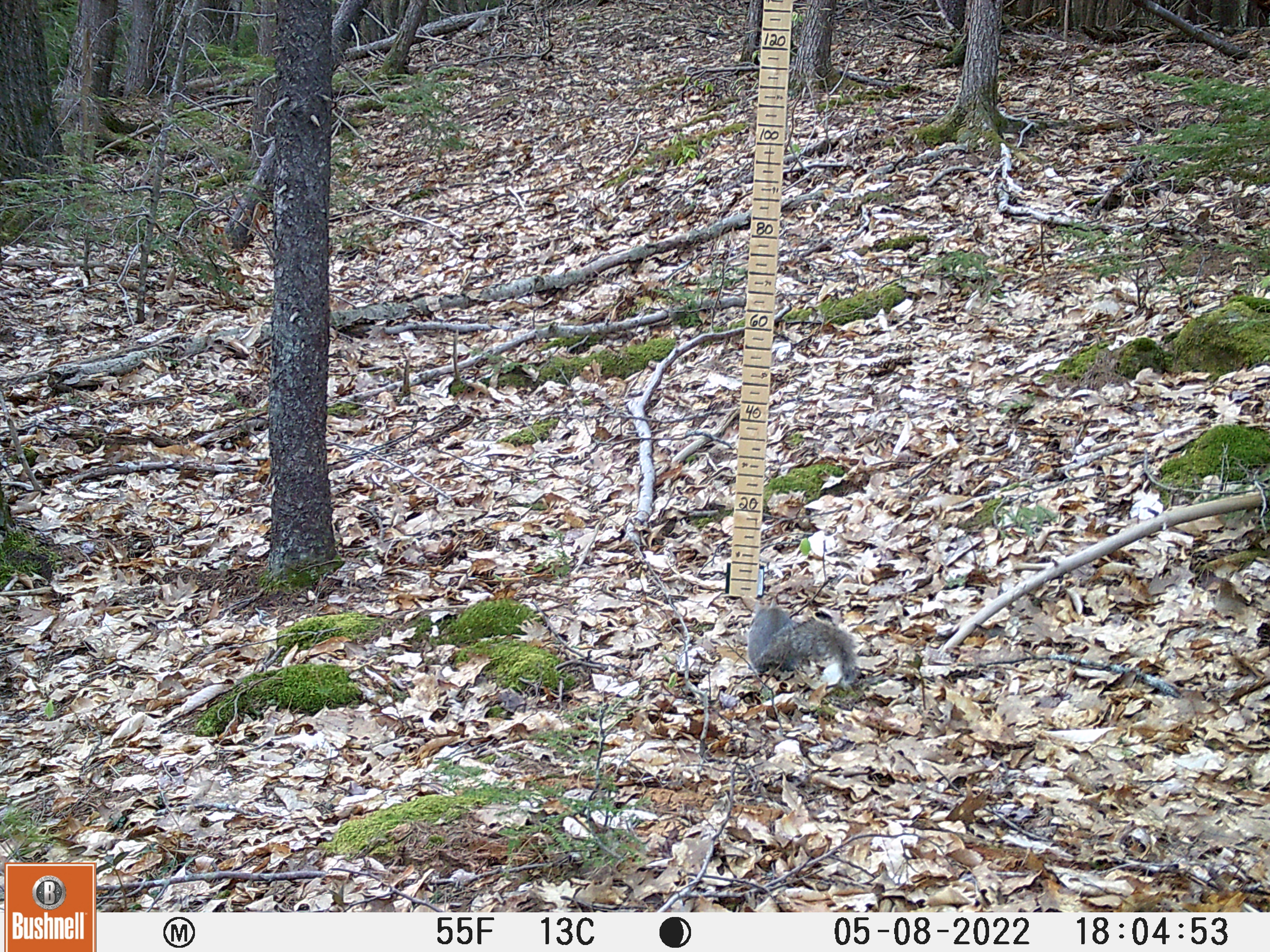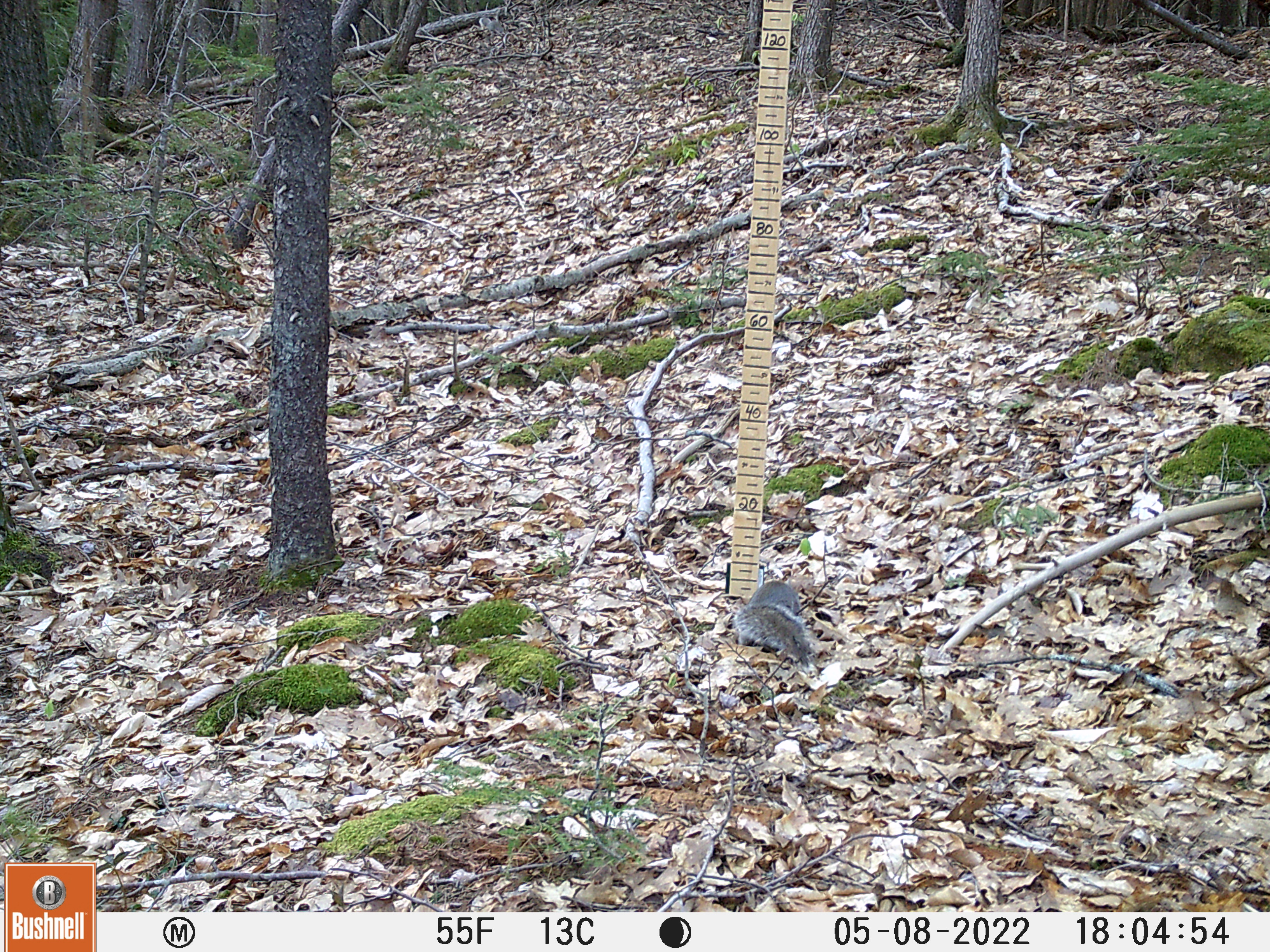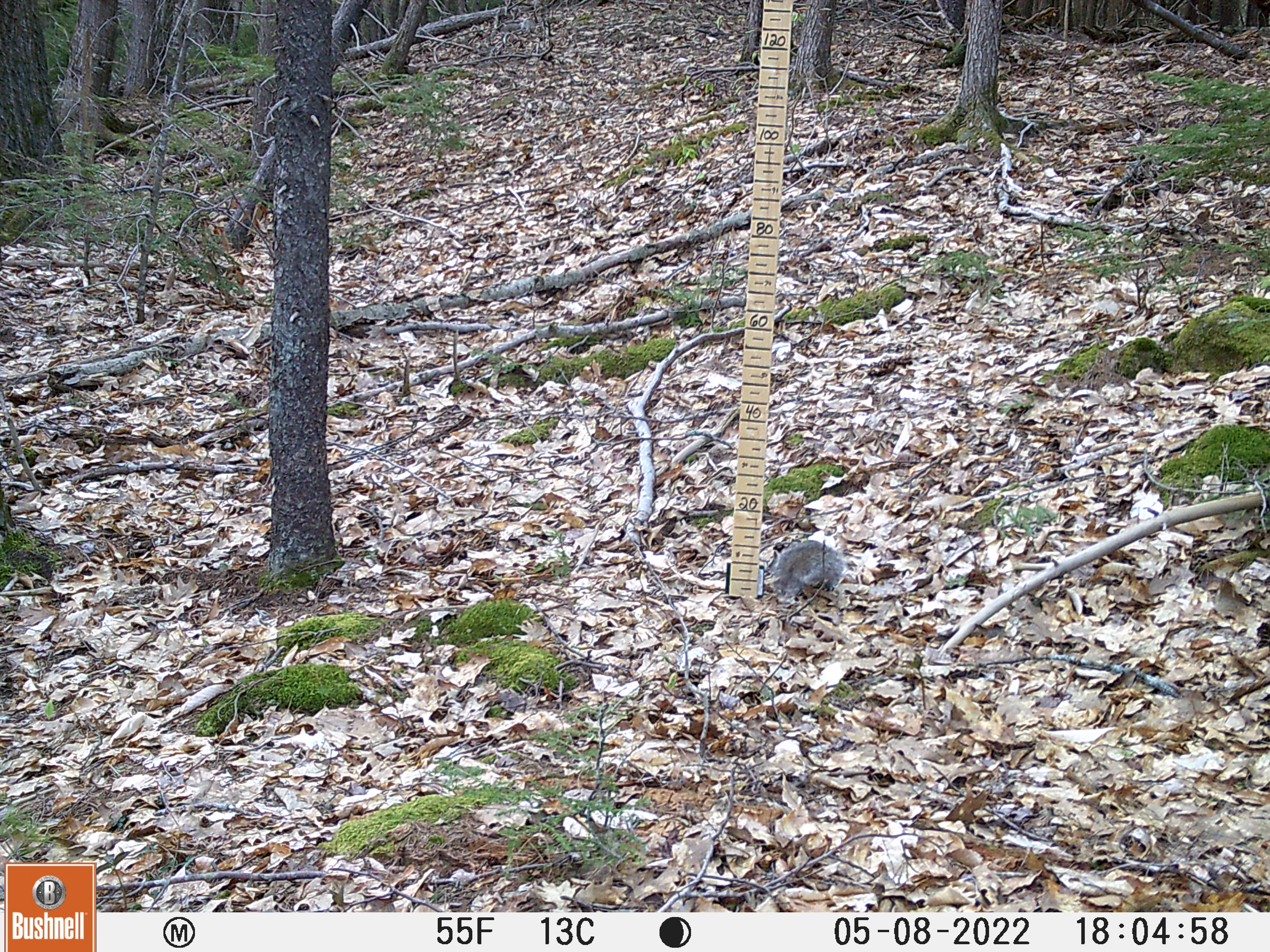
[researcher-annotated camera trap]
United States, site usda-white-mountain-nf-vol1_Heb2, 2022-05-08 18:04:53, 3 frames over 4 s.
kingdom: Animalia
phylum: Chordata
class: Mammalia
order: Rodentia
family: Sciuridae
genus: Sciurus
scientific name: Sciurus carolinensis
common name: gray squirrel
Gray squirrel (Sciurus carolinensis).